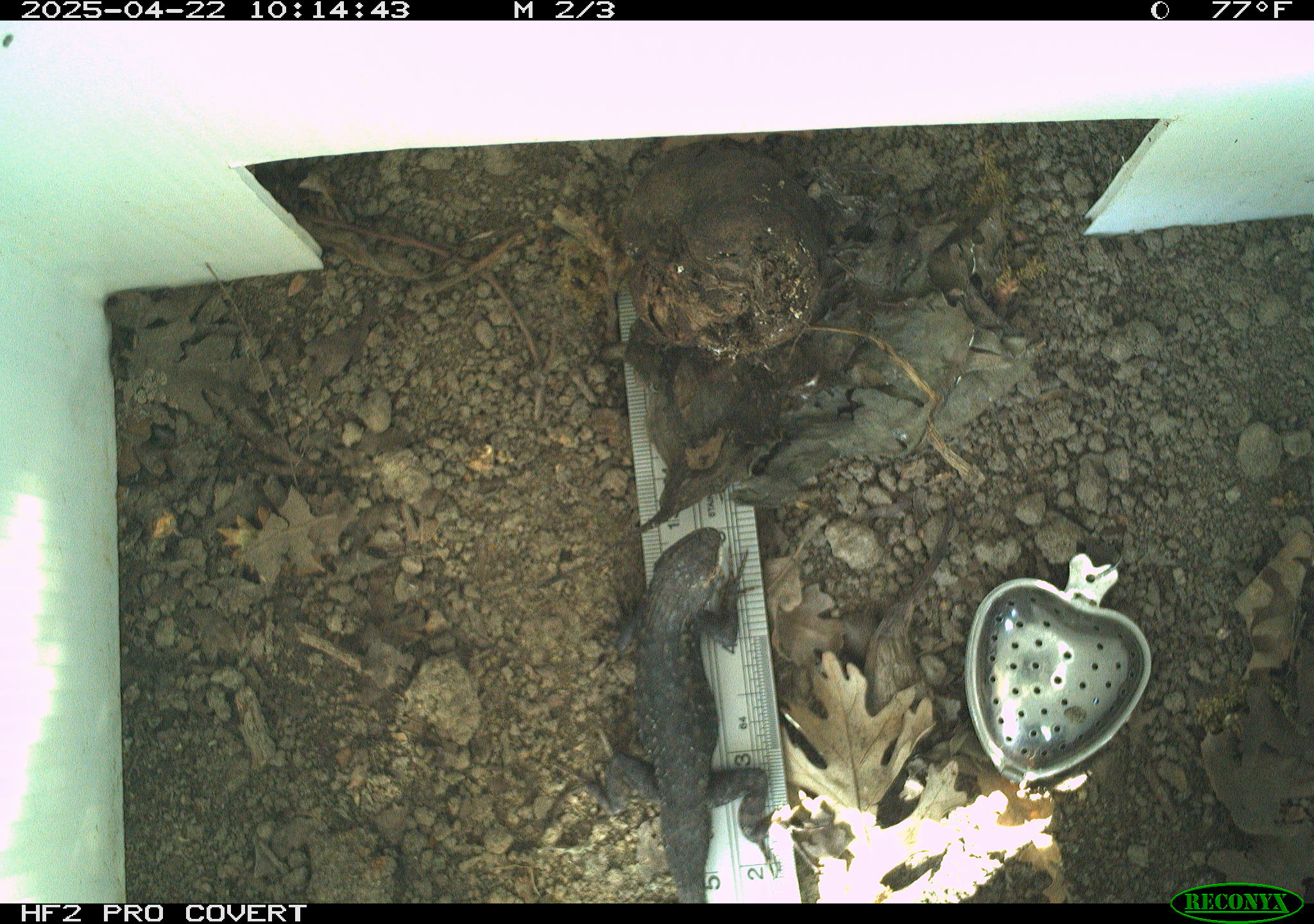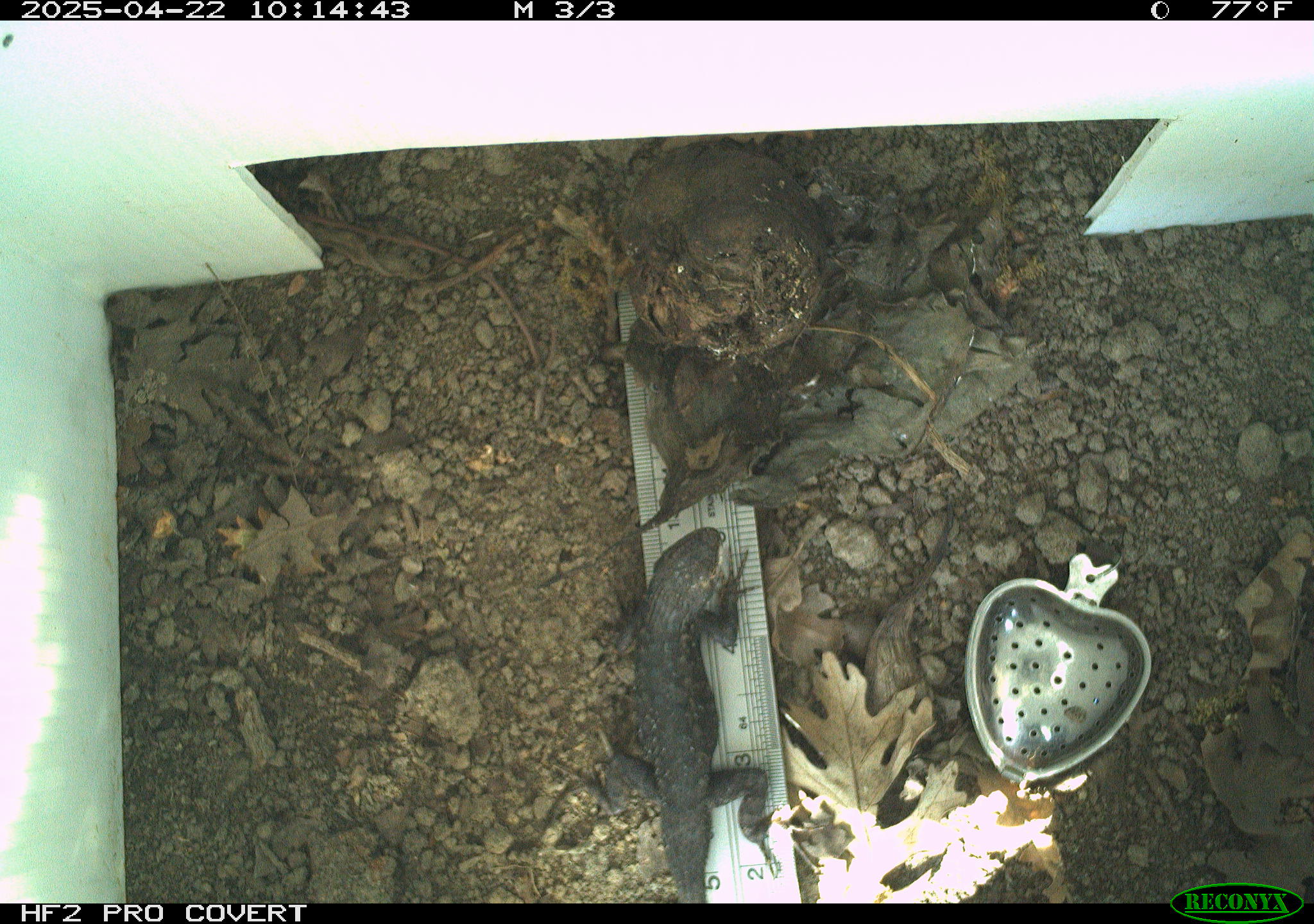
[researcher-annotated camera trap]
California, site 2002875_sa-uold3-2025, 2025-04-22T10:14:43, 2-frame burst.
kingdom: Animalia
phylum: Chordata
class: Reptilia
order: Squamata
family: Phrynosomatidae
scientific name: Phrynosomatidae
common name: north american spiny lizards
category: sceloporus/uta species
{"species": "sceloporus/uta species (north american spiny lizards) (Phrynosomatidae)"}